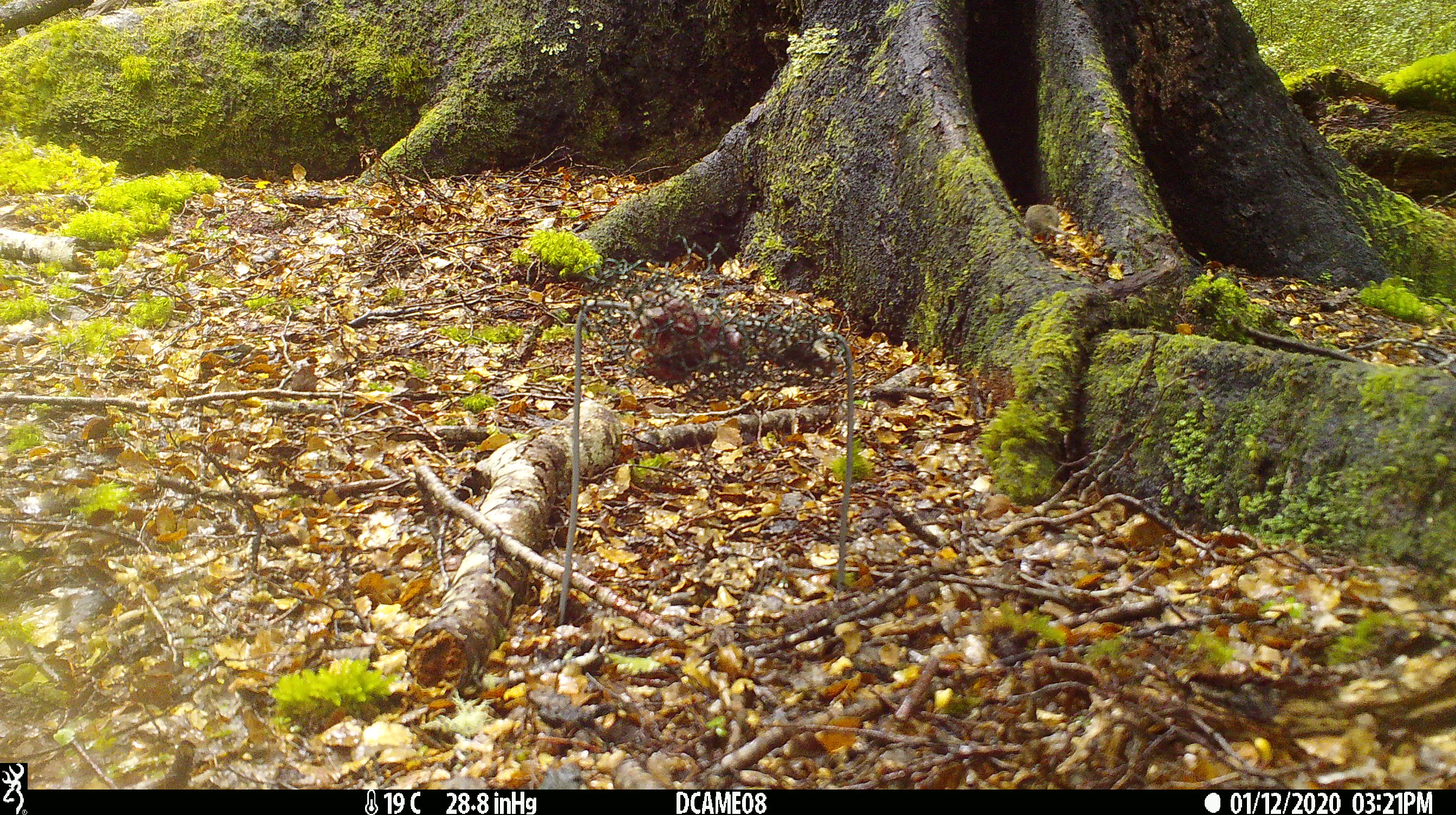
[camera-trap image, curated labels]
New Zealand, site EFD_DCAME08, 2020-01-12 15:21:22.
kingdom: Animalia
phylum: Chordata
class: Mammalia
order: Rodentia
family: Muridae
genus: Mus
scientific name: Mus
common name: mouse